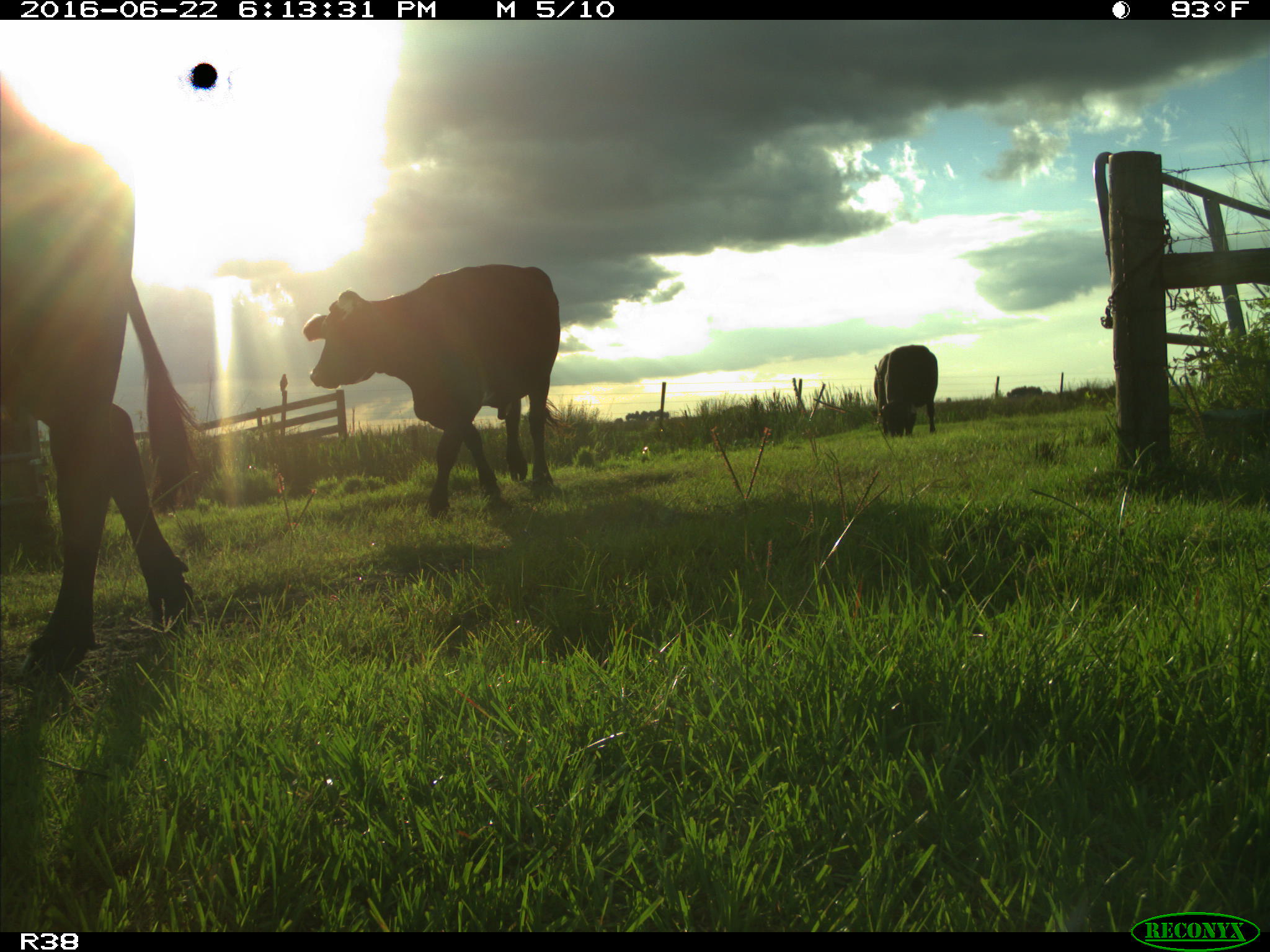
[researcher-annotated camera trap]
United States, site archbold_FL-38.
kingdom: Animalia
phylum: Chordata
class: Mammalia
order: Artiodactyla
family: Bovidae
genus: Bos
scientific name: Bos taurus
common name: domestic cow